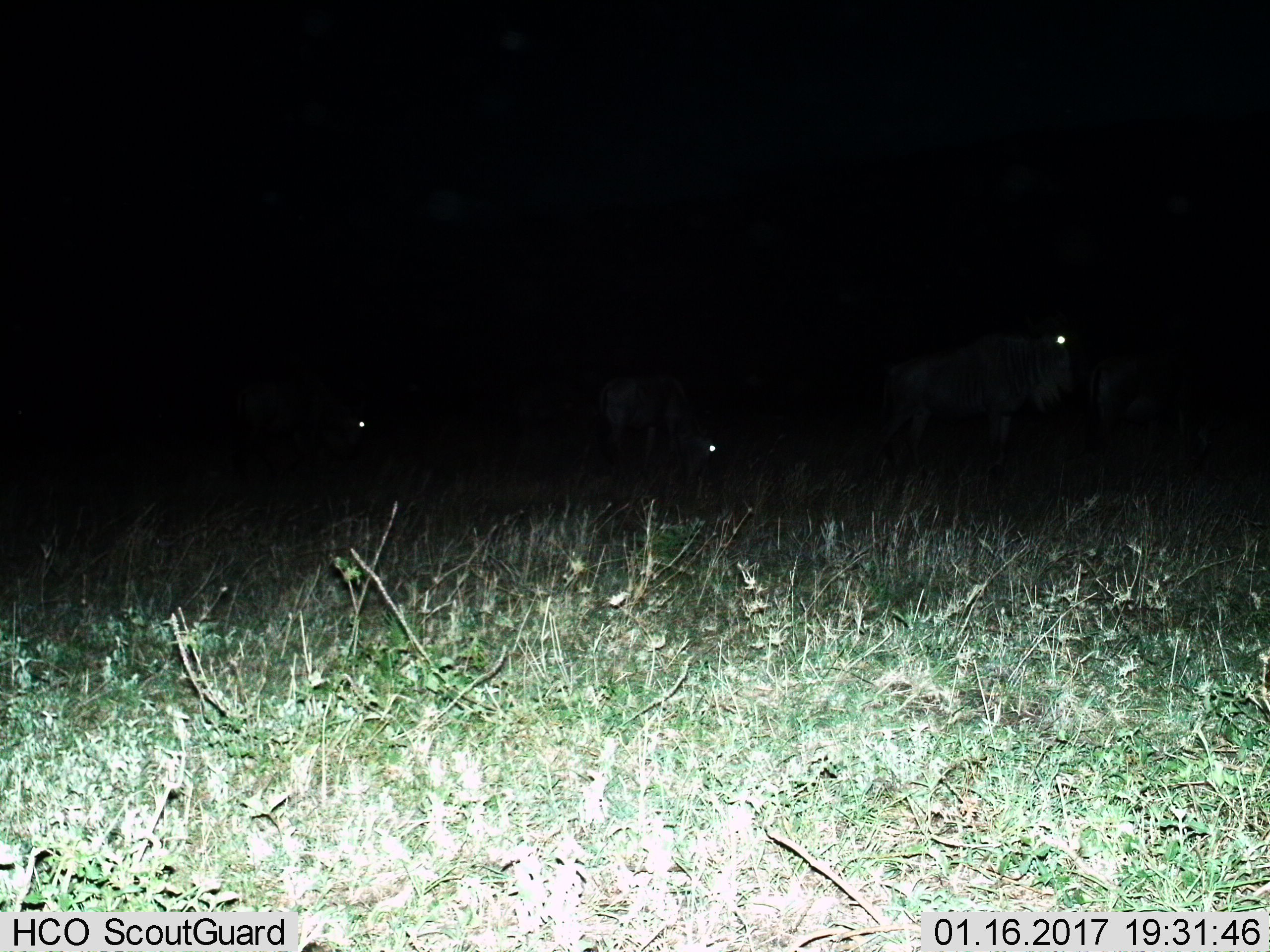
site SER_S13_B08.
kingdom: Animalia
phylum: Chordata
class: Mammalia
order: Artiodactyla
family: Bovidae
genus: Connochaetes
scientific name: Connochaetes taurinus taurinus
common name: blue wildebeest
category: wildebeestblue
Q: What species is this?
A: Wildebeestblue (blue wildebeest) (Connochaetes taurinus taurinus).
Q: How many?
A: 3.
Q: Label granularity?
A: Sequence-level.